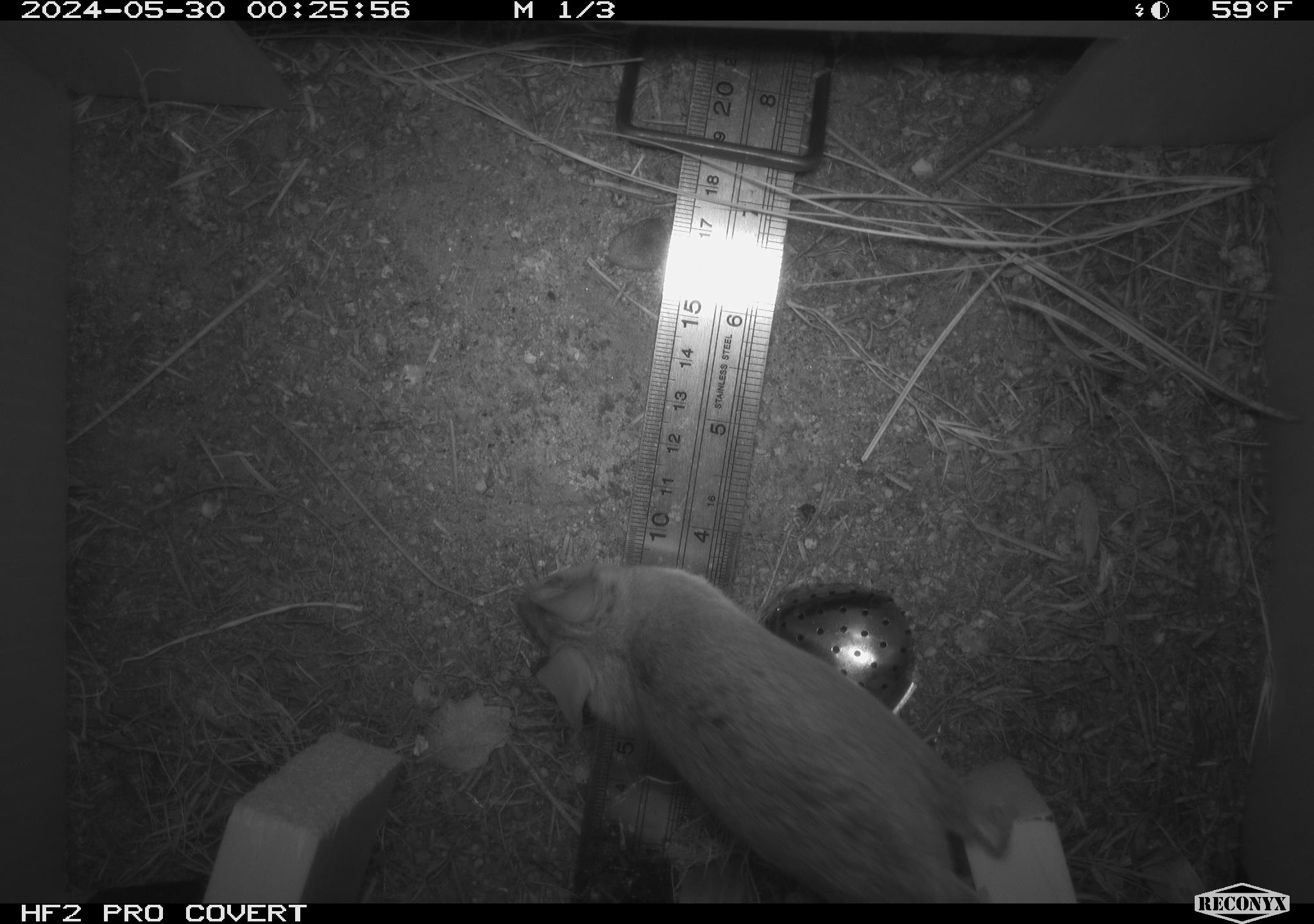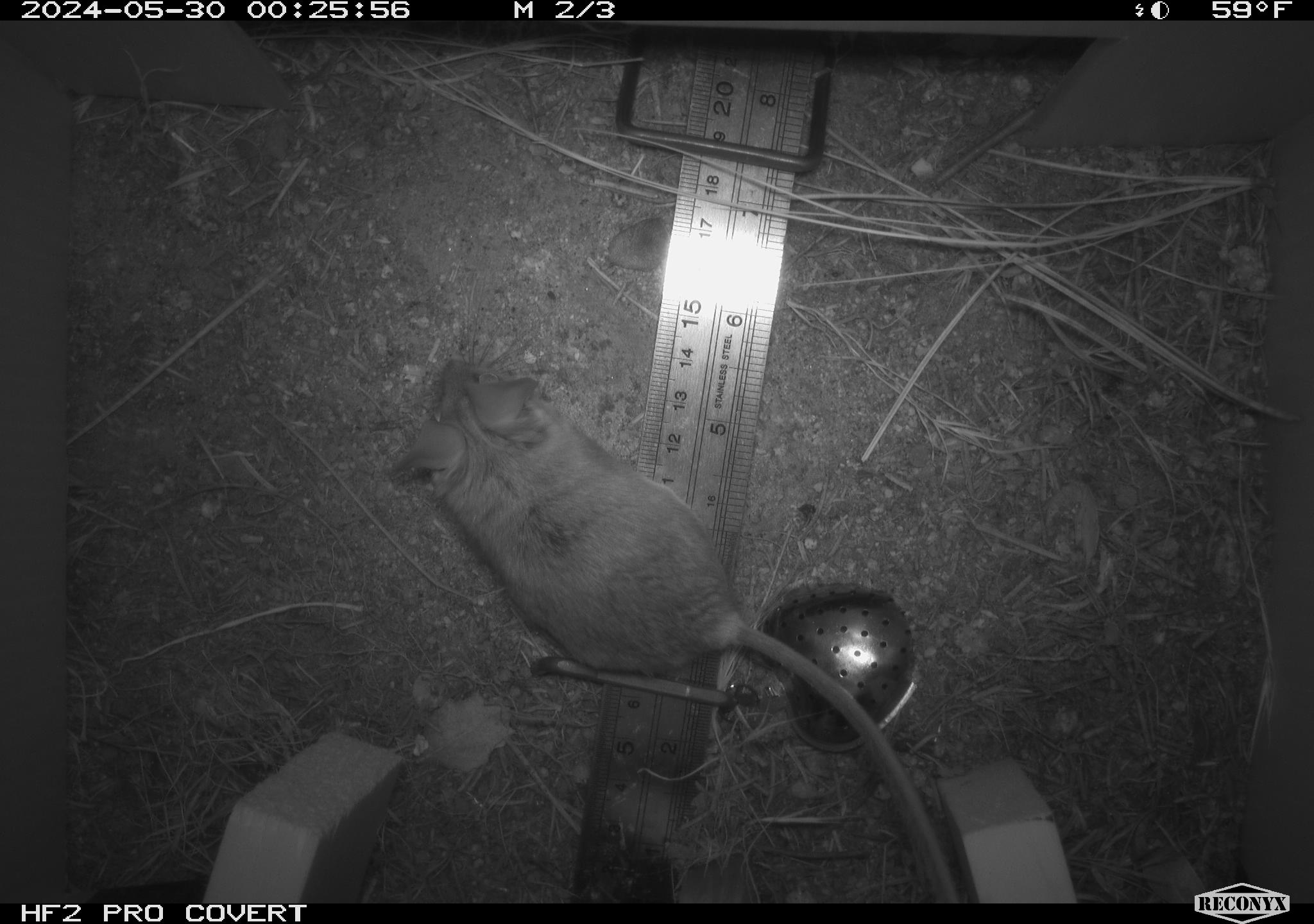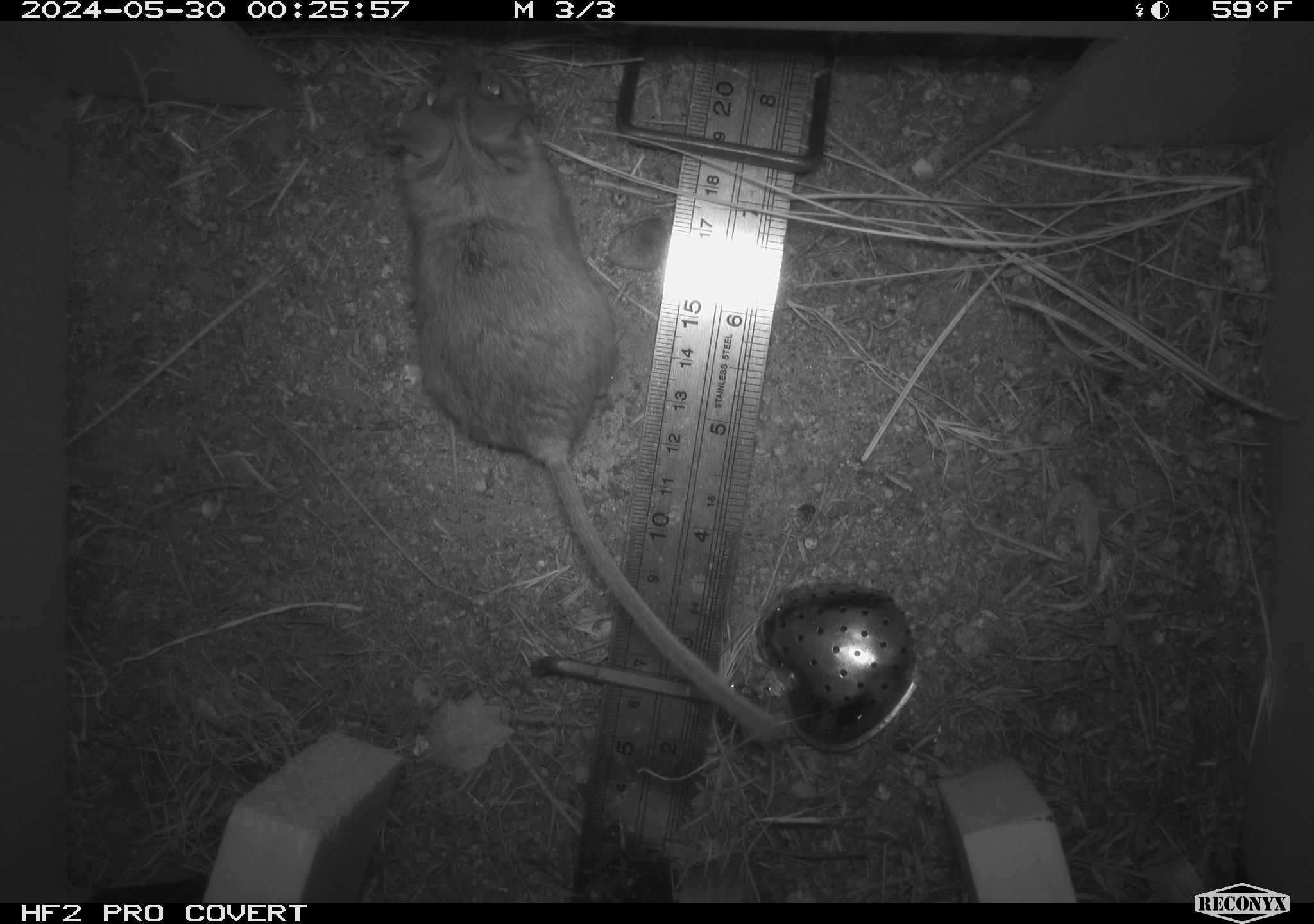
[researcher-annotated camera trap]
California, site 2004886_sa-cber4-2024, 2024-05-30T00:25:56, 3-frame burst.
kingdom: Animalia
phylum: Chordata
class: Mammalia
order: Rodentia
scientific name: Rodentia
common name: mouse species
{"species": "mouse species (Rodentia)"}